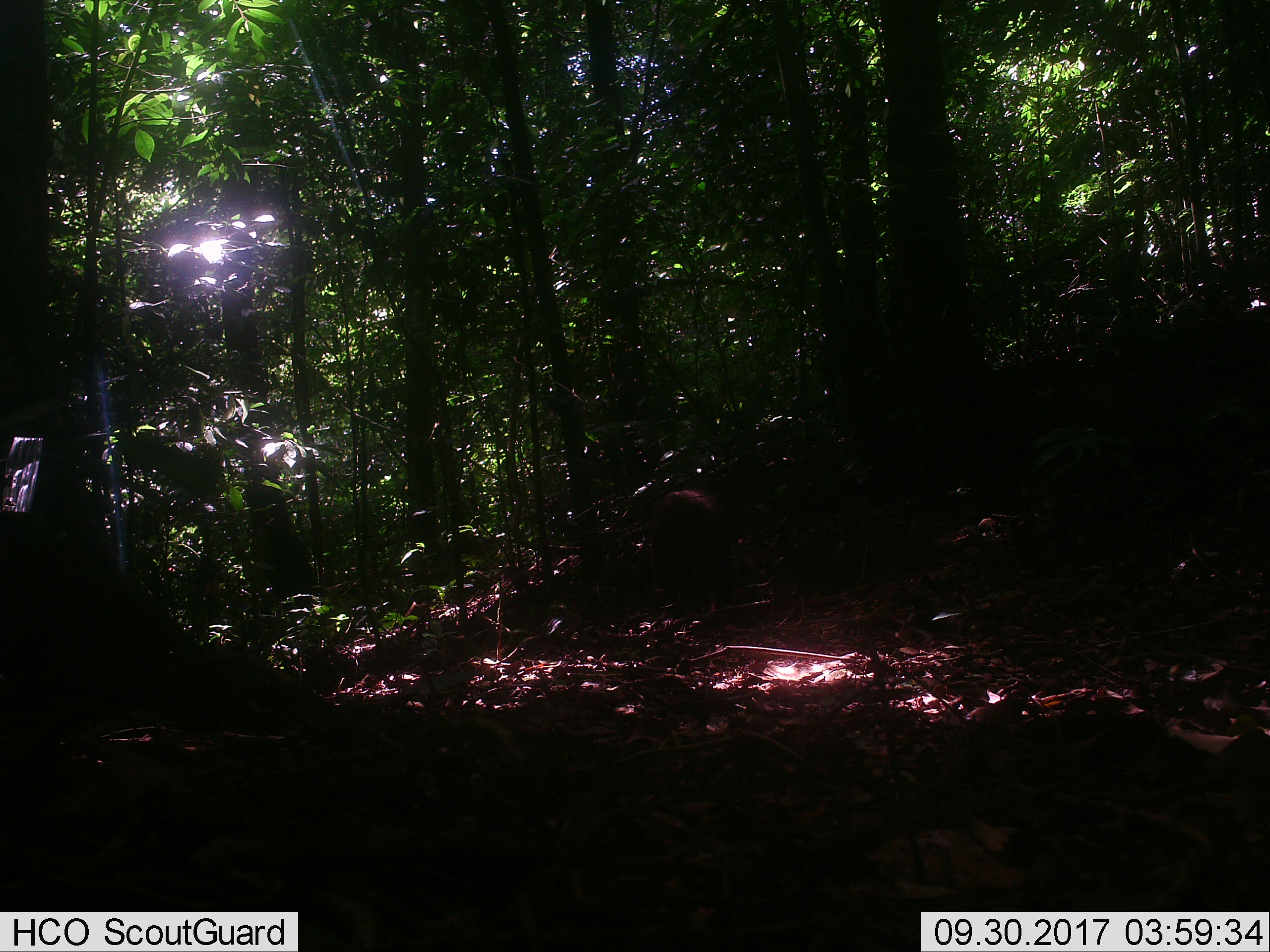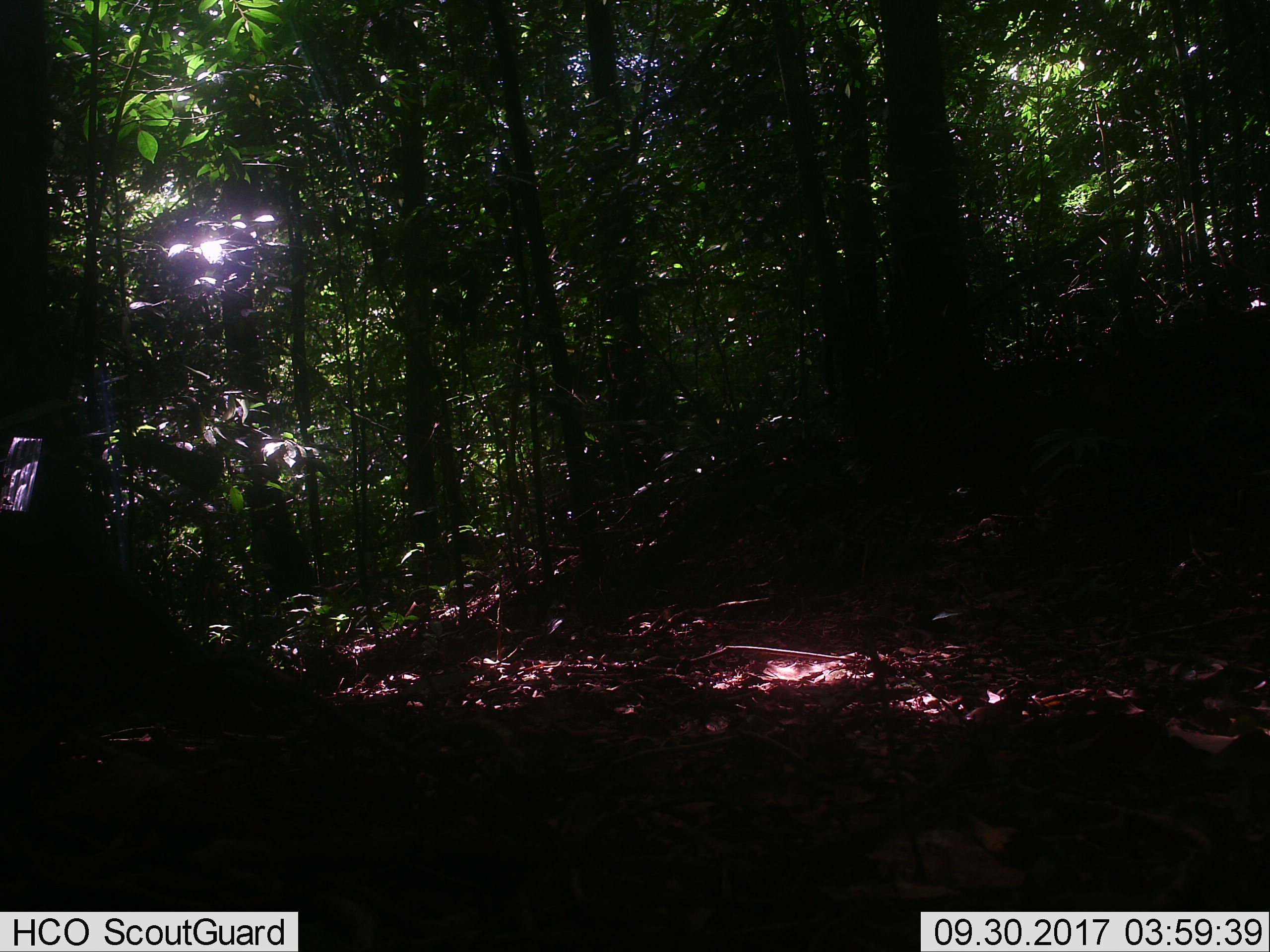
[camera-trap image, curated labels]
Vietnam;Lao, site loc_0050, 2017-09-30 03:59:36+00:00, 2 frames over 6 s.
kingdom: Animalia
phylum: Chordata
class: Mammalia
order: Primates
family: Cercopithecidae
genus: Macaca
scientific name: Macaca arctoides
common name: stump-tailed macaque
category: stump tailed macaque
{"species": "stump tailed macaque (stump-tailed macaque) (Macaca arctoides)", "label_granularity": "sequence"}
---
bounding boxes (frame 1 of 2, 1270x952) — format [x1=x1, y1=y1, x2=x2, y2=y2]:
stump tailed macaque: [x1=647, y1=485, x2=736, y2=634]